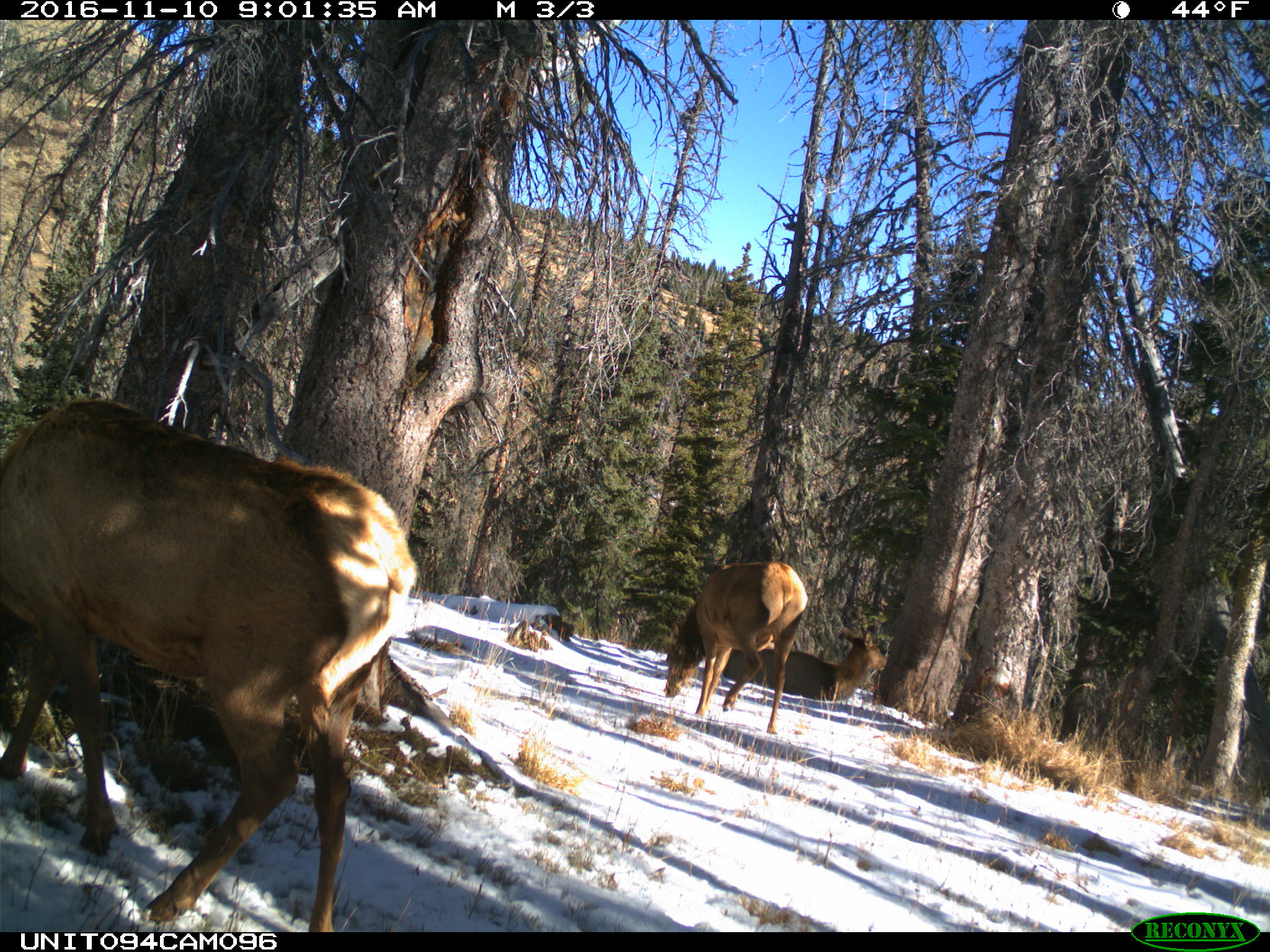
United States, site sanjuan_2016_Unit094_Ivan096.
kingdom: Animalia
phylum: Chordata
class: Mammalia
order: Artiodactyla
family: Cervidae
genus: Cervus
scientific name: Cervus elaphus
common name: red deer